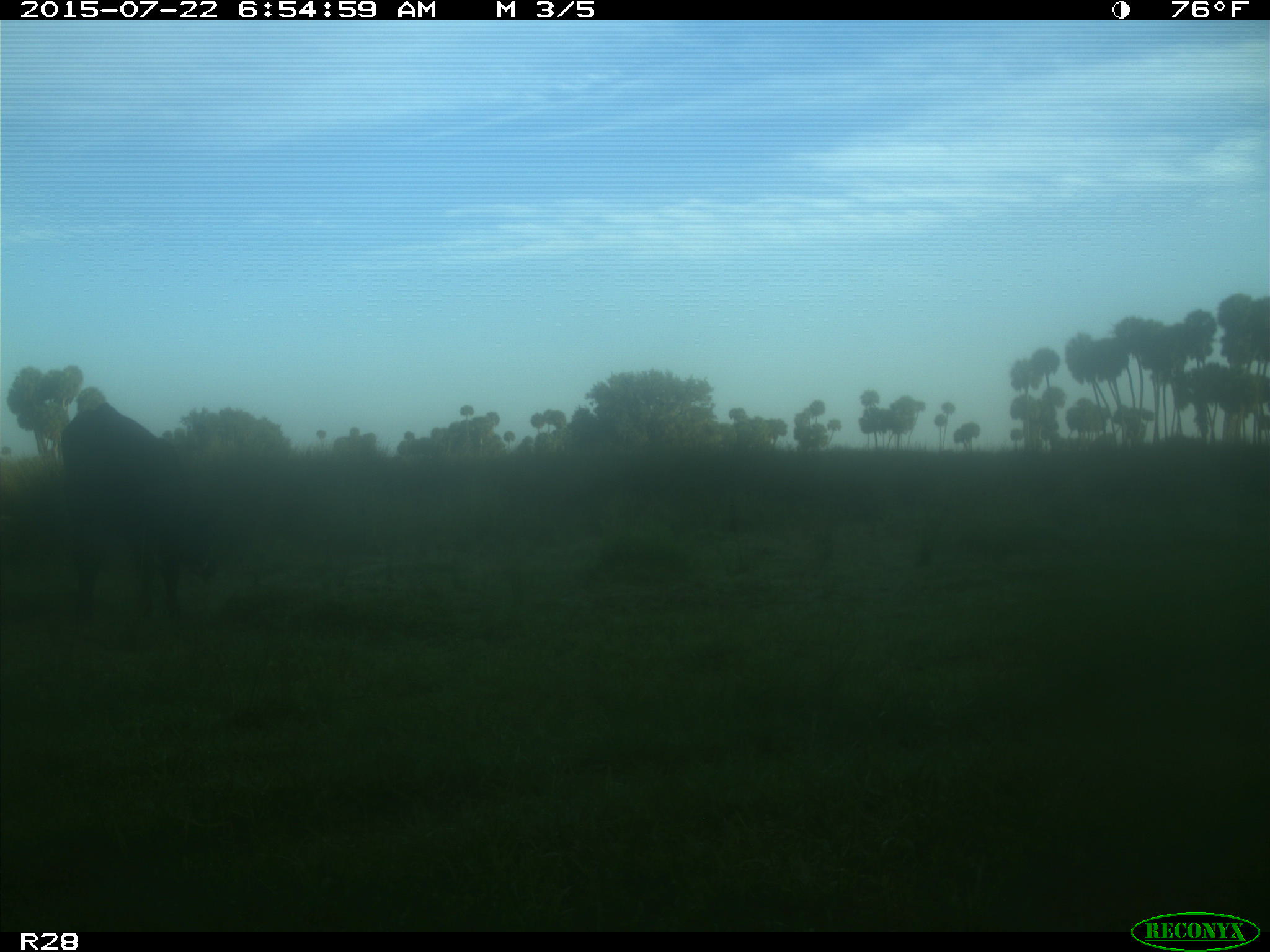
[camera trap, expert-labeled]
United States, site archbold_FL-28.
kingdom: Animalia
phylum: Chordata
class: Mammalia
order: Artiodactyla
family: Bovidae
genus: Bos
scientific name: Bos taurus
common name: domestic cow